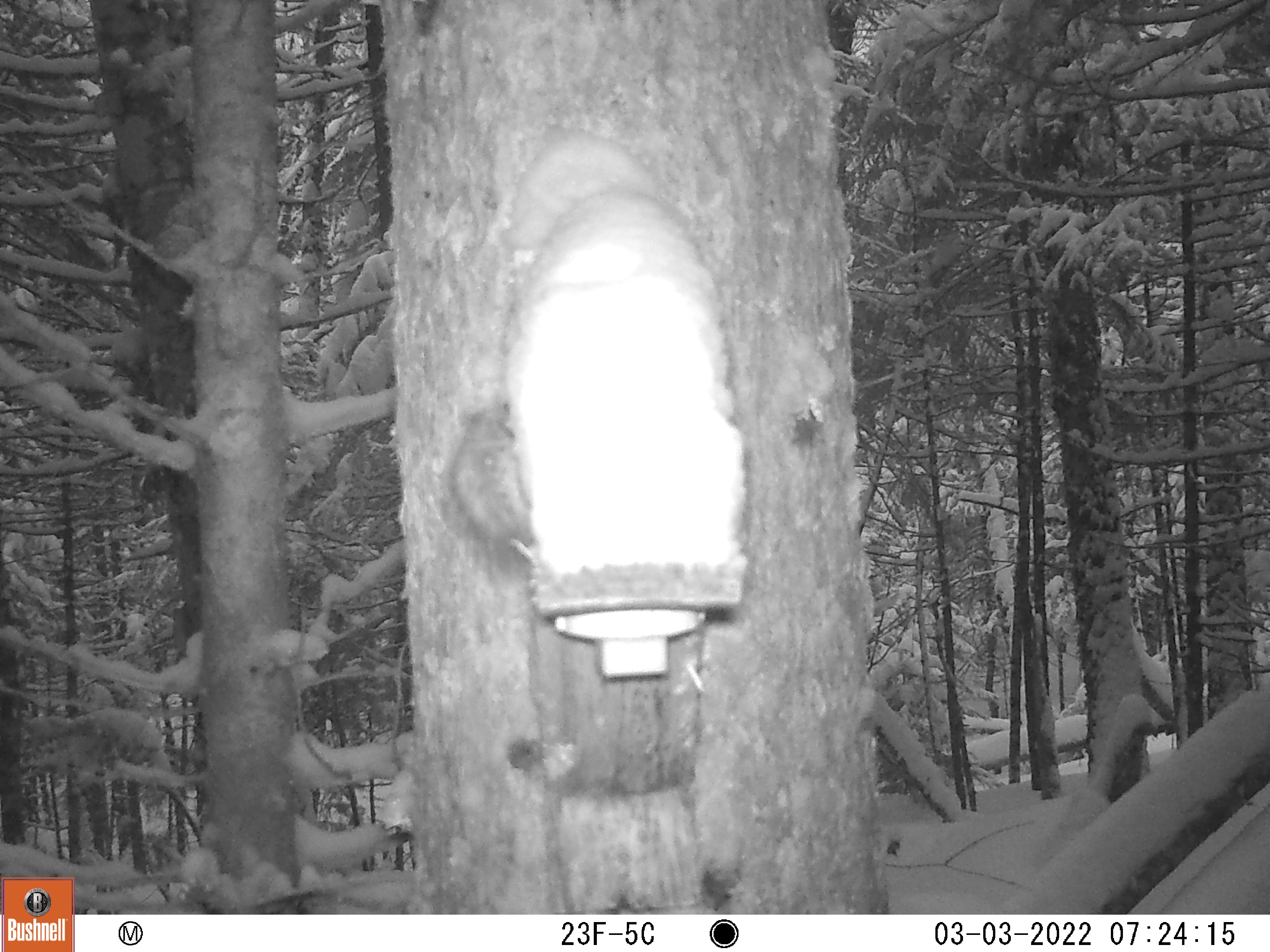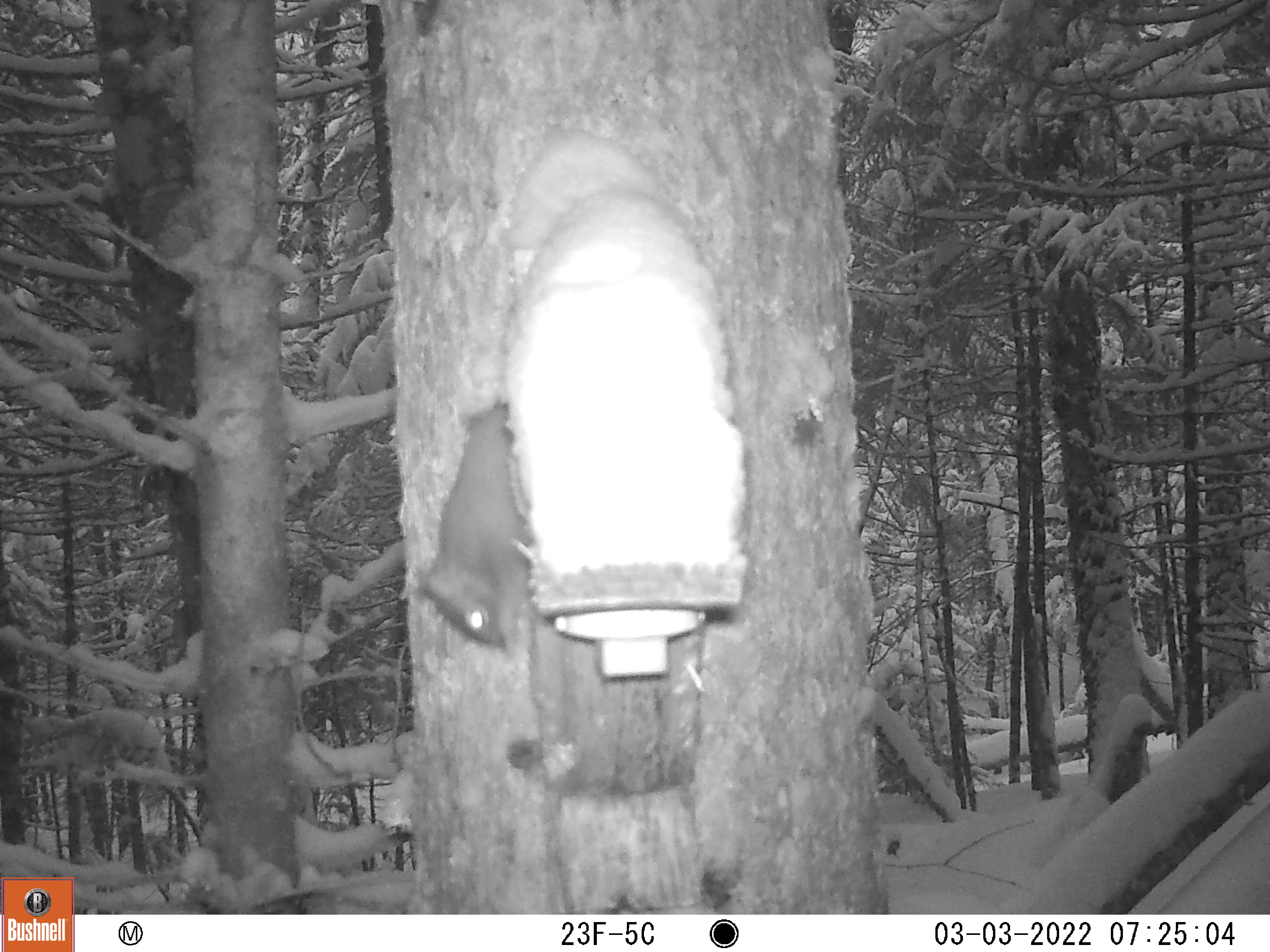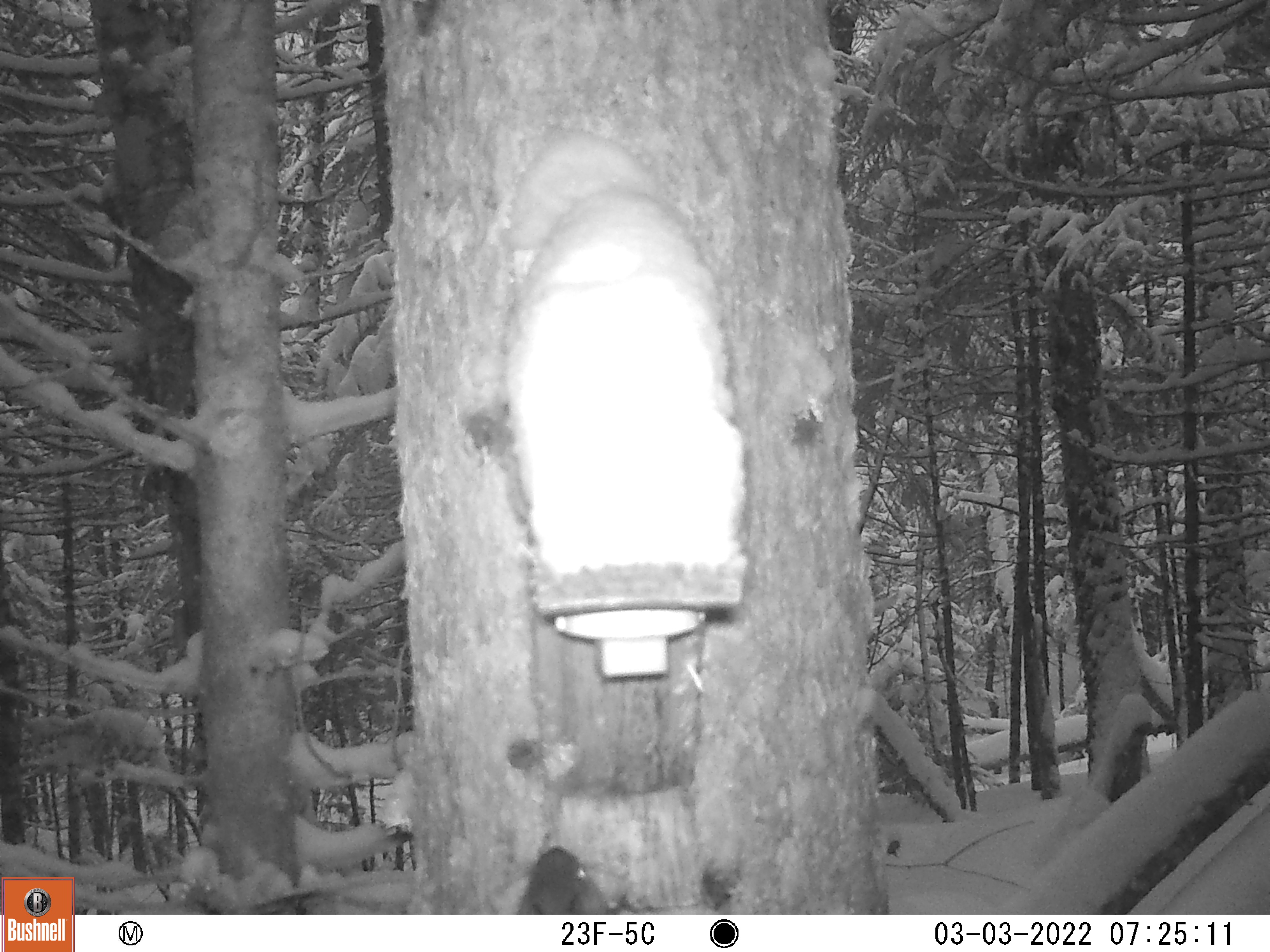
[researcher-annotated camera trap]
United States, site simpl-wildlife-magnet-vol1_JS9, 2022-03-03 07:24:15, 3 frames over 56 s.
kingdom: Animalia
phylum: Chordata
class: Mammalia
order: Rodentia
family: Sciuridae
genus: Tamiasciurus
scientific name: Tamiasciurus hudsonicus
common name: red squirrel